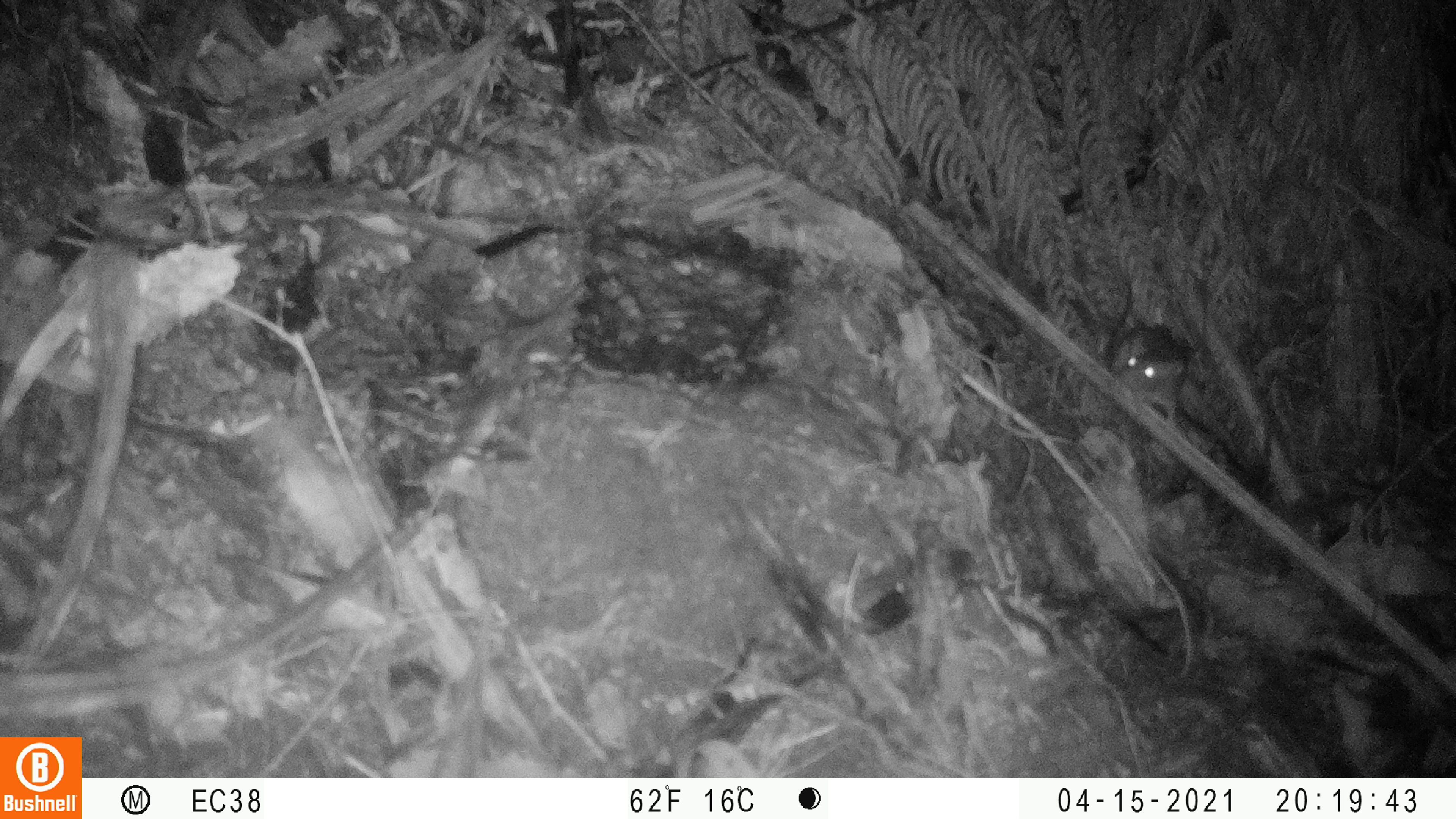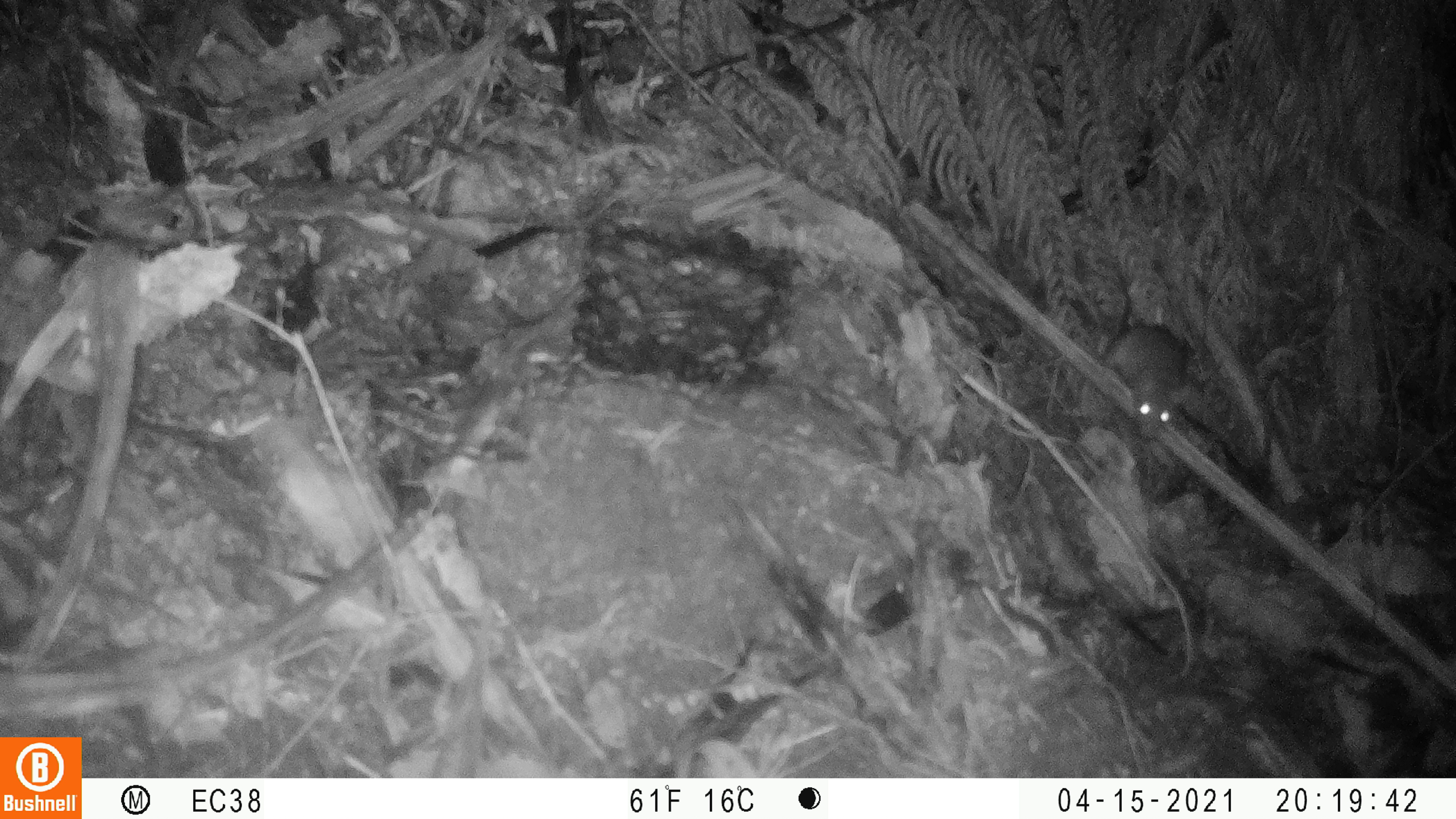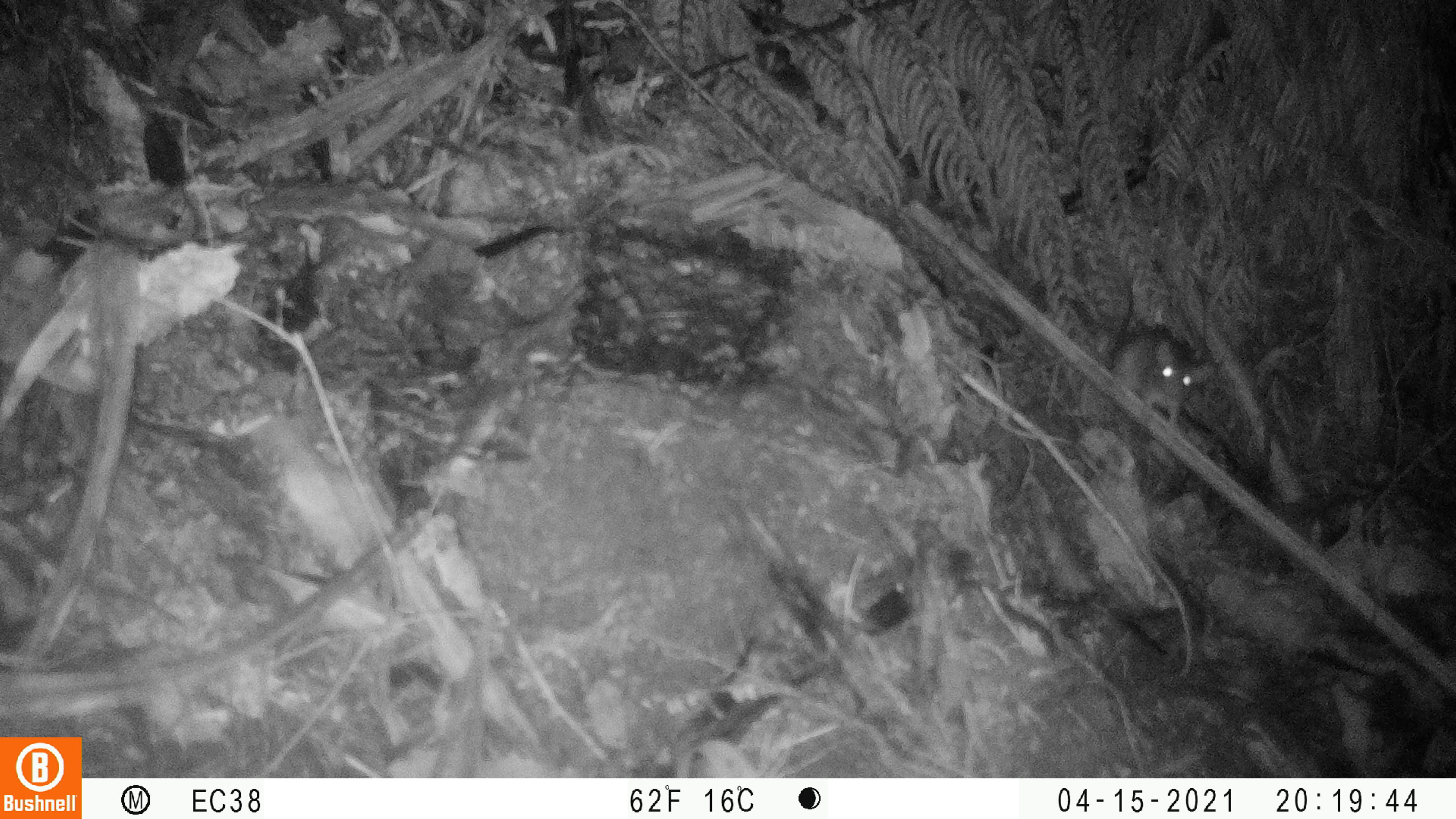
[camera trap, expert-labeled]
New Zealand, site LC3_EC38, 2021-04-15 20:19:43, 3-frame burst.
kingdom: Animalia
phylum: Chordata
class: Mammalia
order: Rodentia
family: Muridae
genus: Rattus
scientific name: Rattus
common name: rat